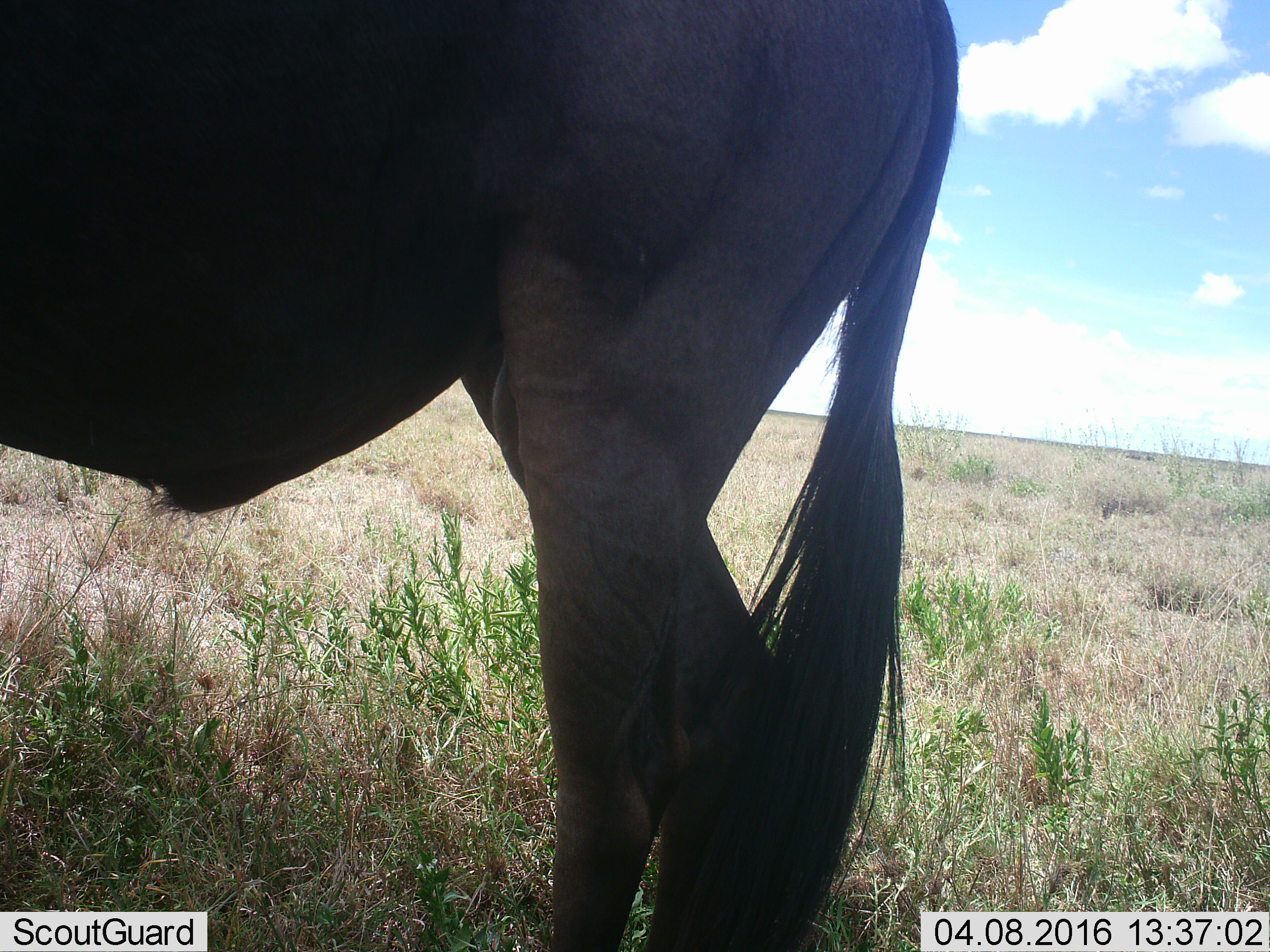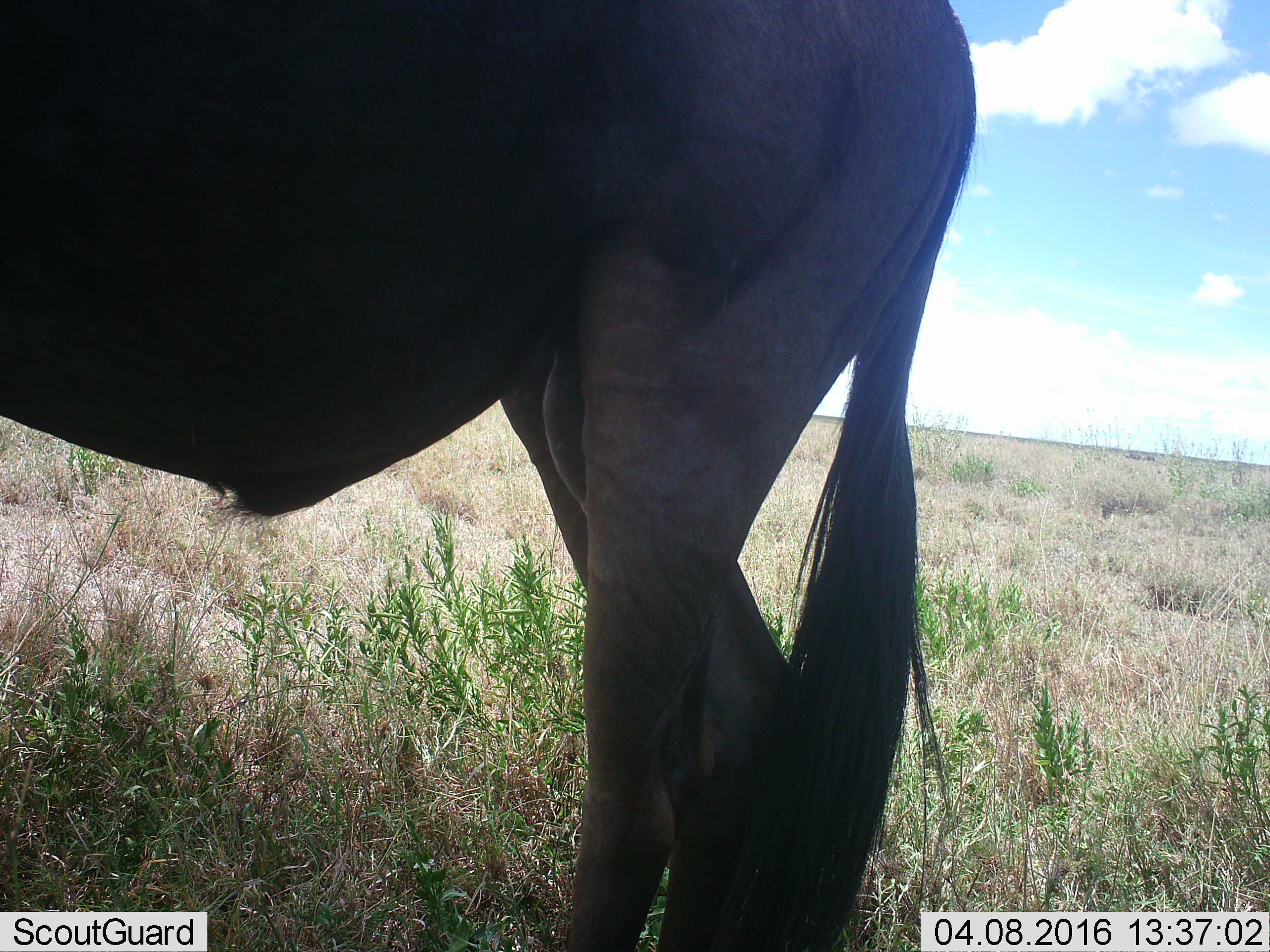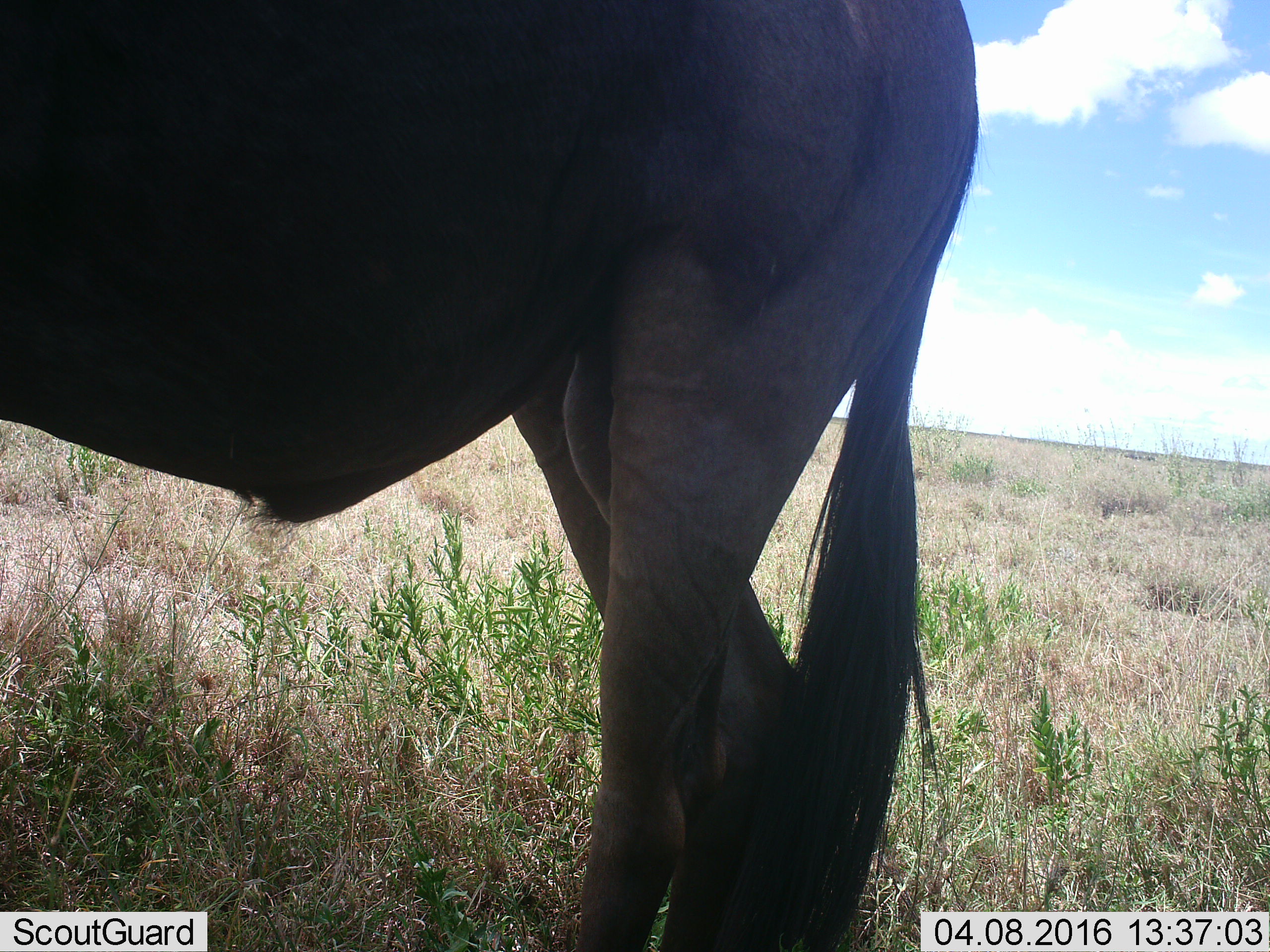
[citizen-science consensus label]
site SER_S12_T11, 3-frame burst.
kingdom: Animalia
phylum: Chordata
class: Mammalia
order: Artiodactyla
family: Bovidae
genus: Connochaetes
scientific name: Connochaetes taurinus taurinus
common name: blue wildebeest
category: wildebeestblue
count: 1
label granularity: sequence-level